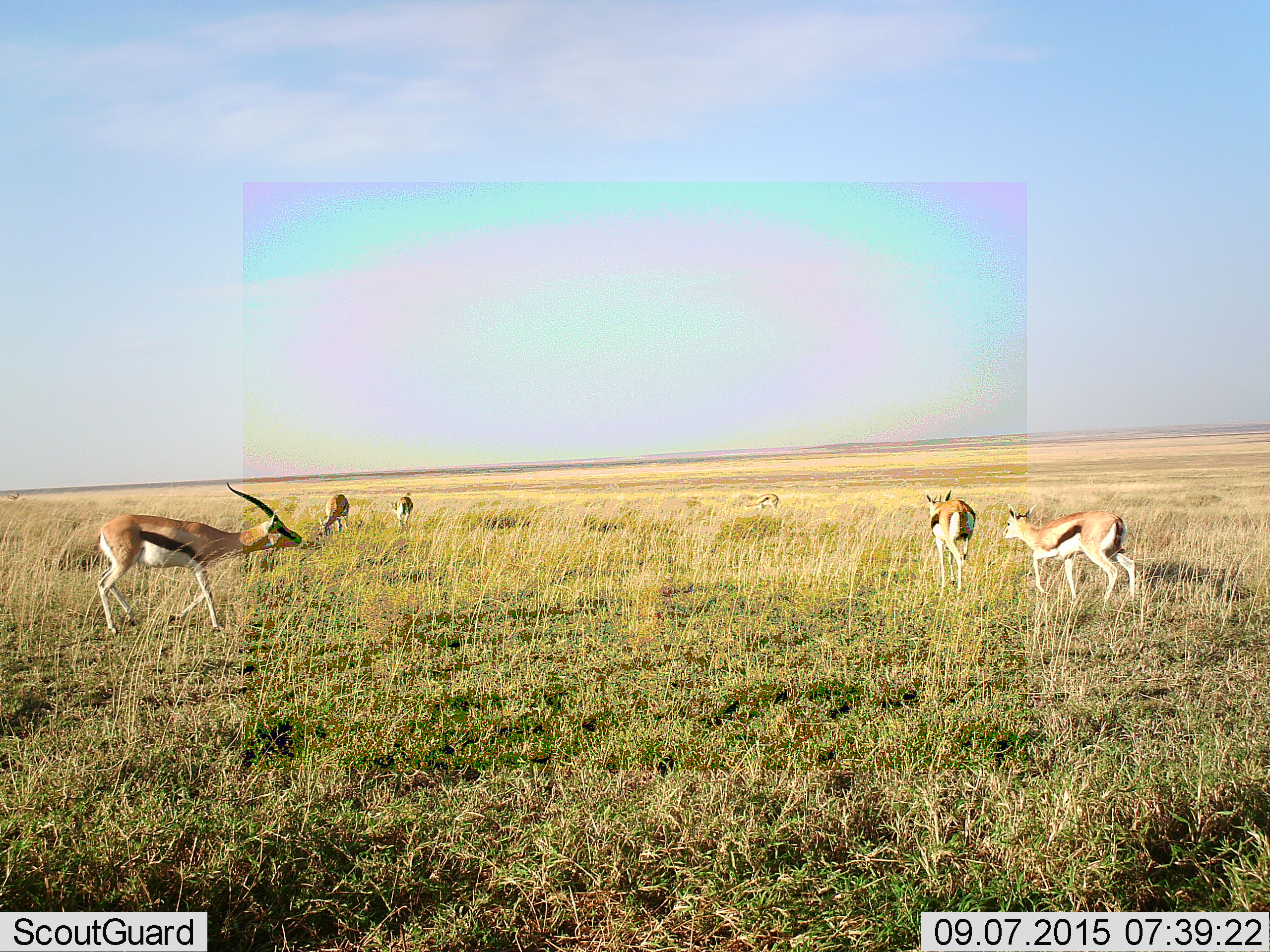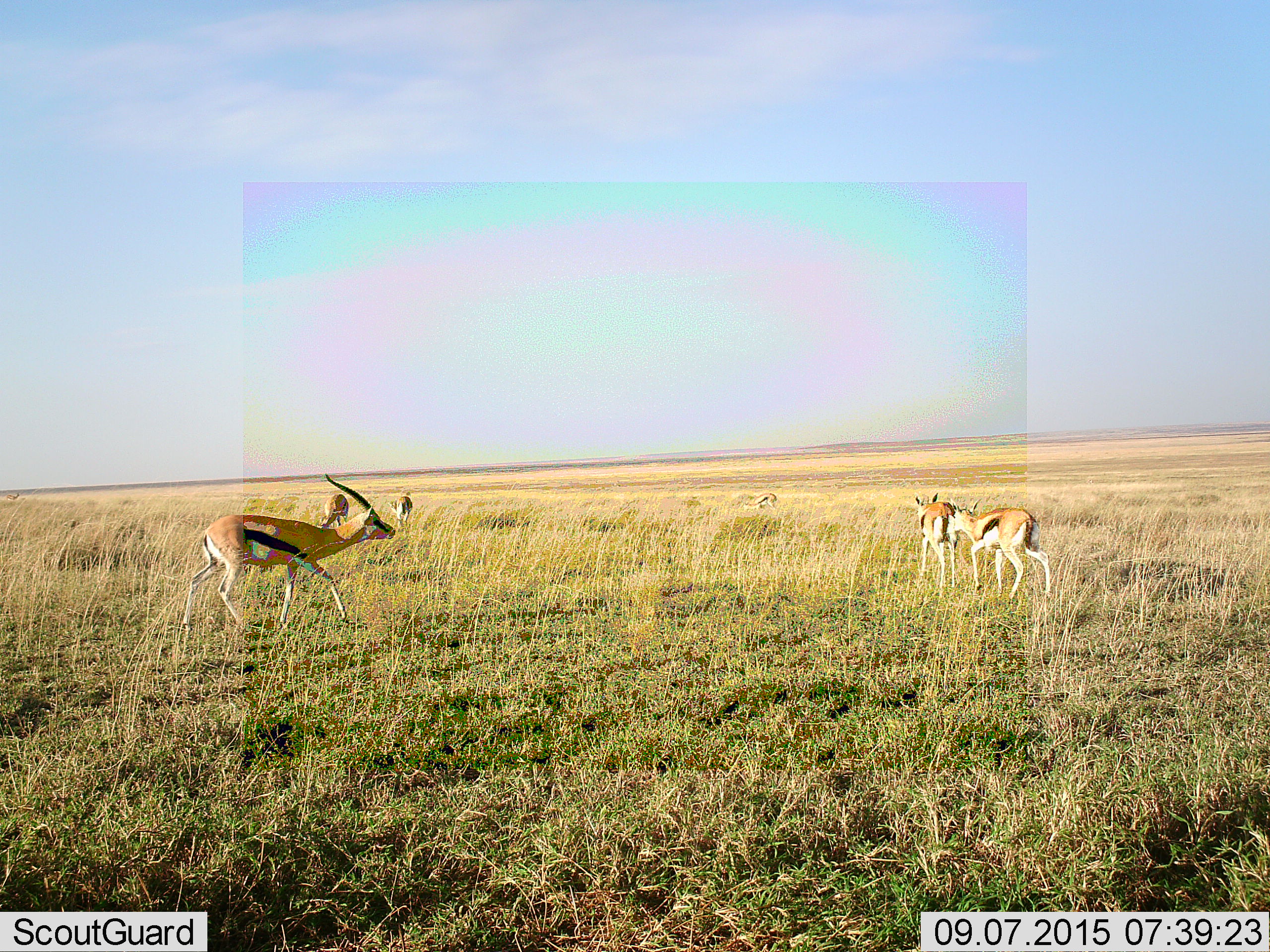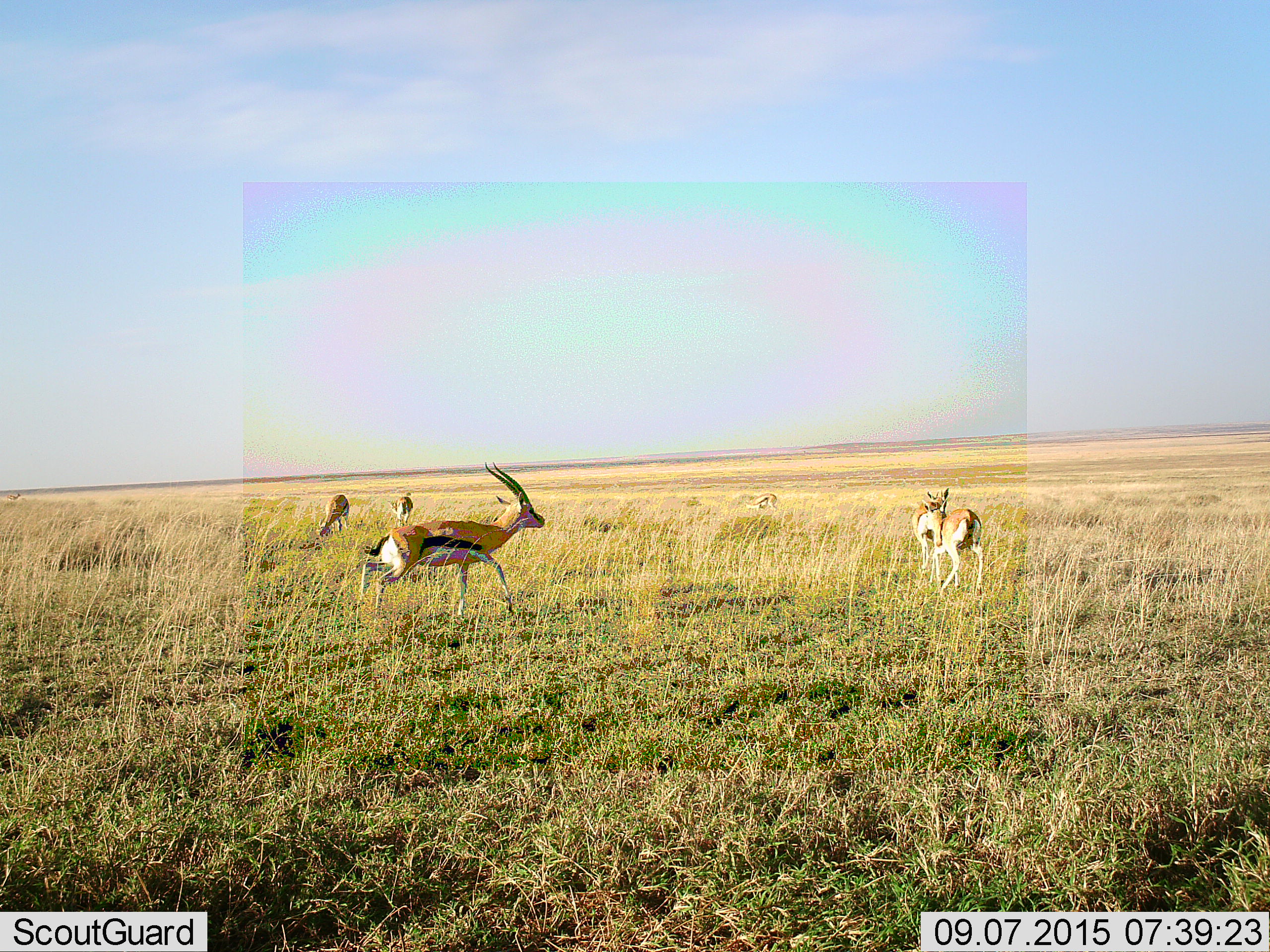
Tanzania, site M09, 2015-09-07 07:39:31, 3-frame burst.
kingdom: Animalia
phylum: Chordata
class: Mammalia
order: Artiodactyla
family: Bovidae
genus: Eudorcas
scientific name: Eudorcas thomsonii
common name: thomson's gazelle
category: gazellethomsons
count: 6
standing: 11%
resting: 0%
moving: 89%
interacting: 11%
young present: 11%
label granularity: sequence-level